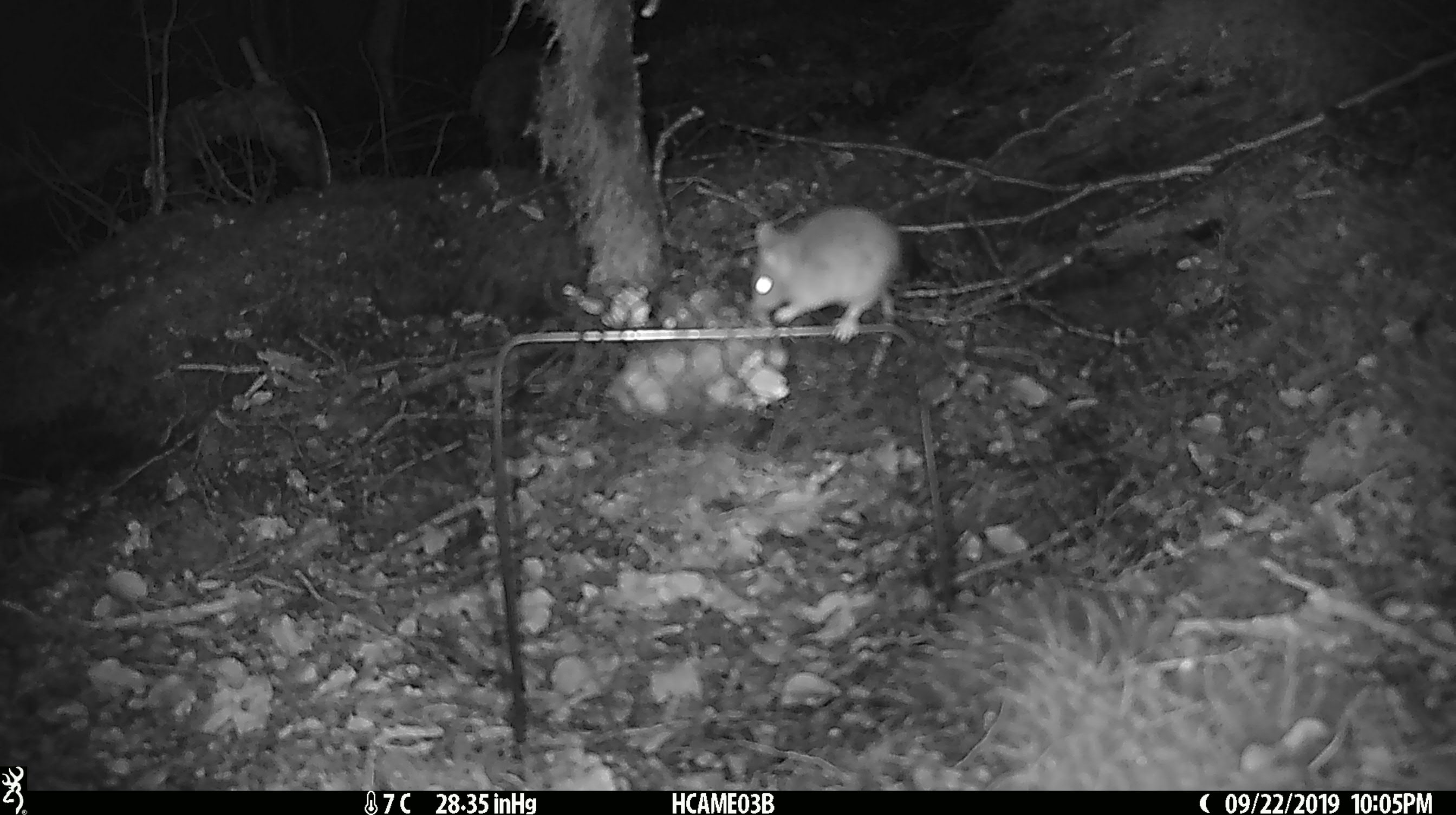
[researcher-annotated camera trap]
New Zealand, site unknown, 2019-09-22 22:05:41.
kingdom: Animalia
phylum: Chordata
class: Mammalia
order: Rodentia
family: Muridae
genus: Mus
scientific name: Mus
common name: mouse